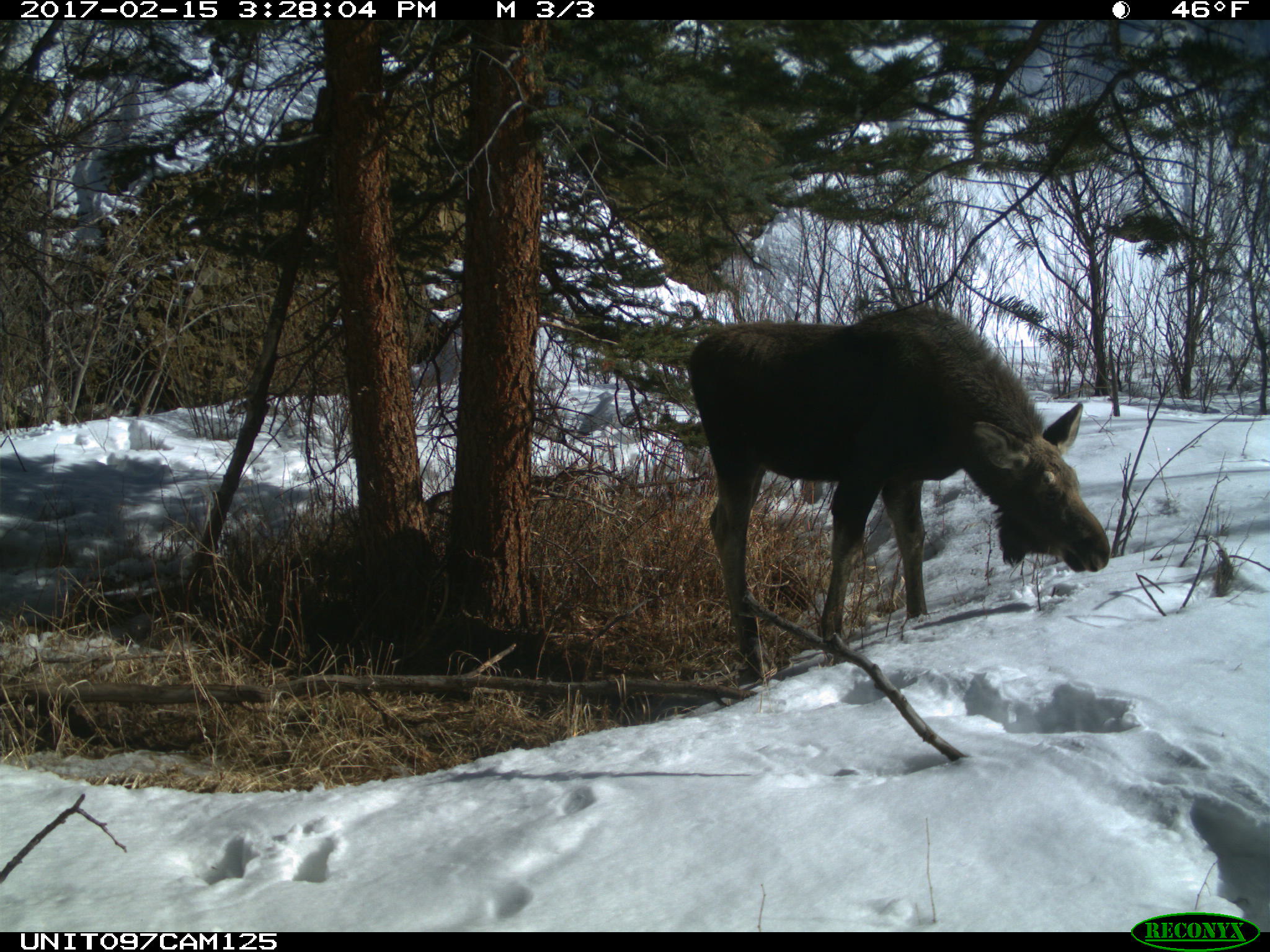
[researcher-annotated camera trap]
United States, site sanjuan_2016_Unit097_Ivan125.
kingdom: Animalia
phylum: Chordata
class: Mammalia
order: Artiodactyla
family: Cervidae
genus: Alces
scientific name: Alces alces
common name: moose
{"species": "Alces alces (moose)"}